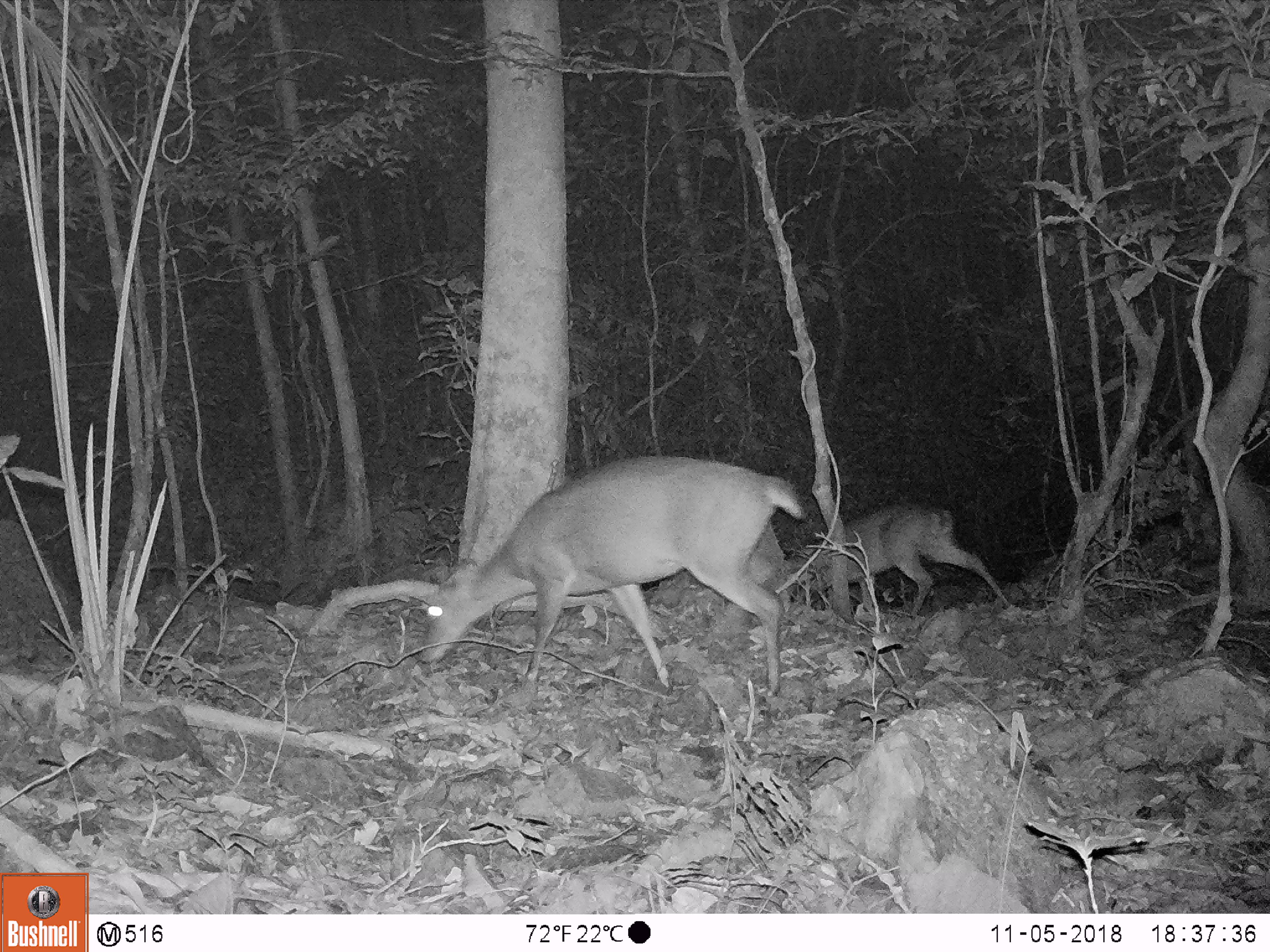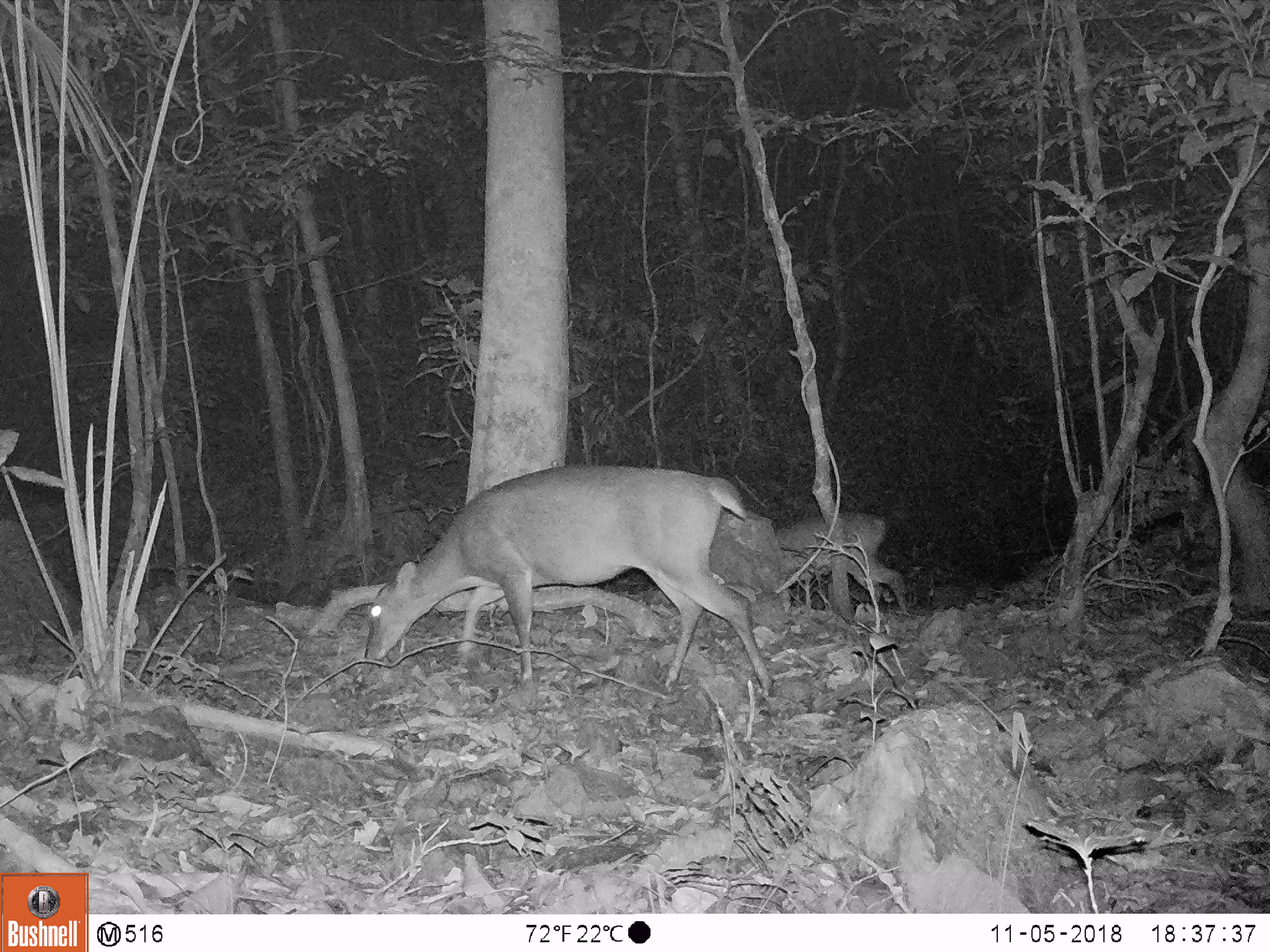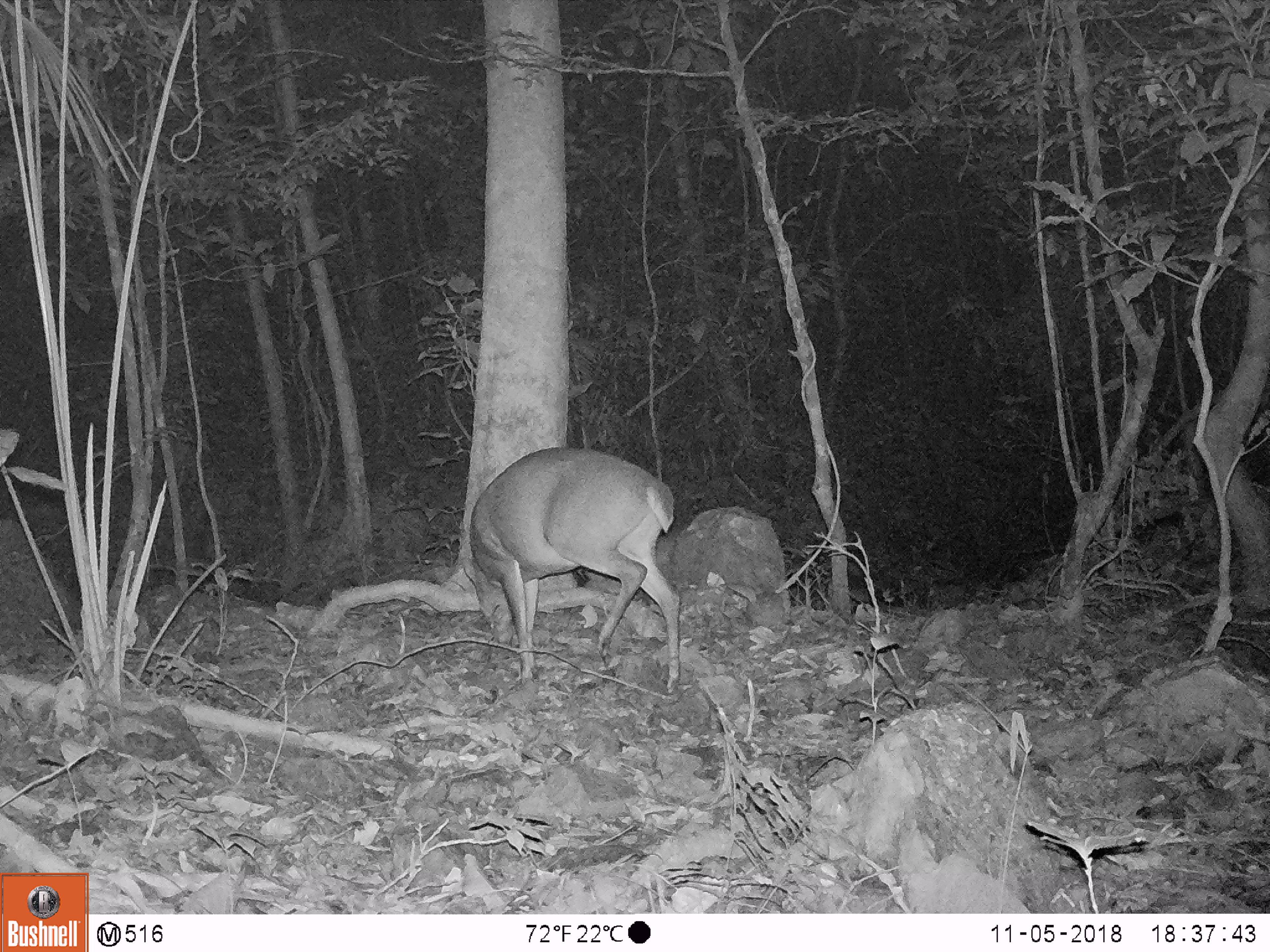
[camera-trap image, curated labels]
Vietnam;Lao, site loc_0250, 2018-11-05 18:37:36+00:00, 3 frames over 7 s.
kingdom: Animalia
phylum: Chordata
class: Mammalia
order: Artiodactyla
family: Cervidae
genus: Muntiacus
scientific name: Muntiacus vuquangensis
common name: large-antlered muntjac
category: large antlered muntjac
Large antlered muntjac (large-antlered muntjac) (Muntiacus vuquangensis). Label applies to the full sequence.